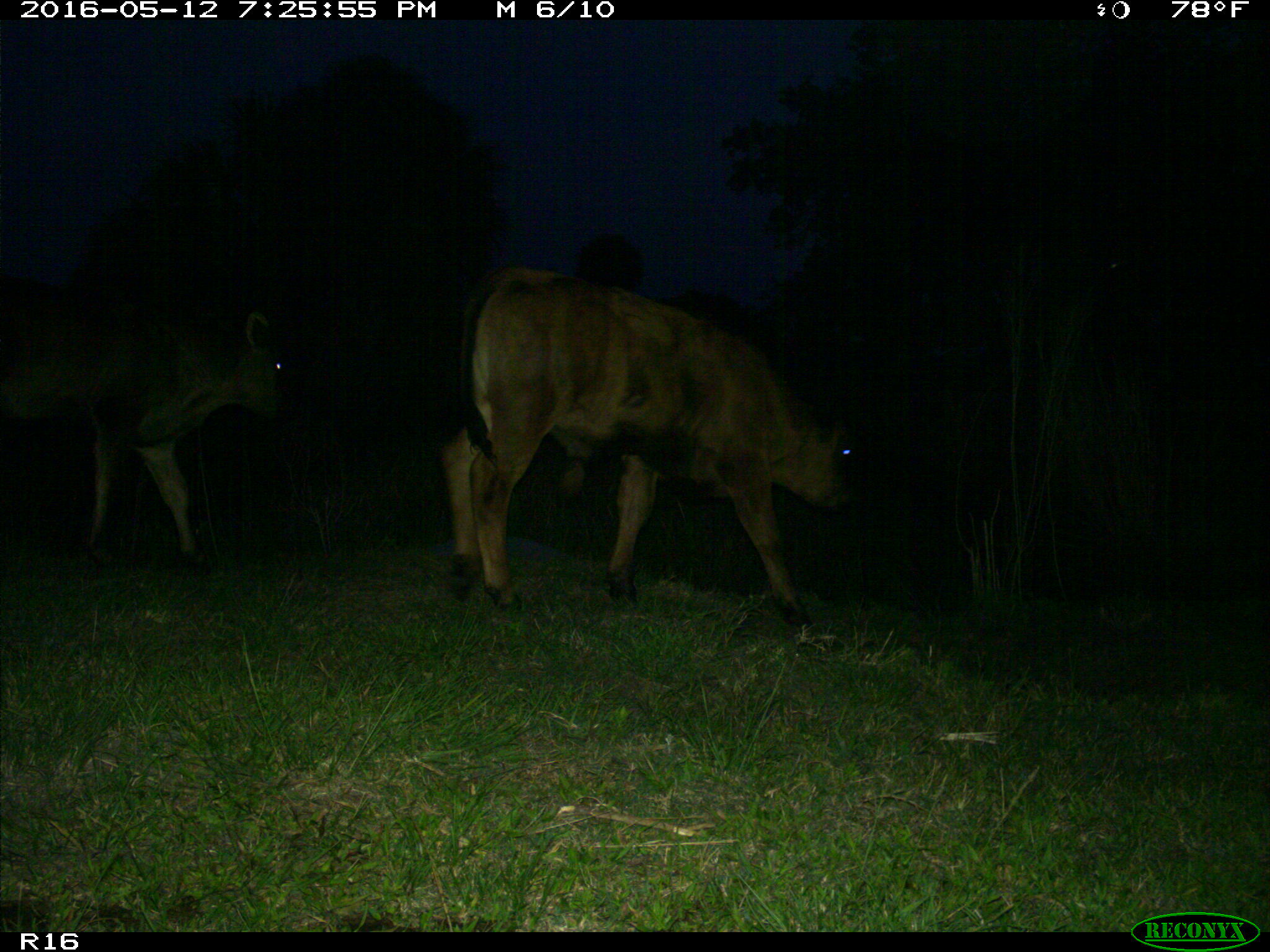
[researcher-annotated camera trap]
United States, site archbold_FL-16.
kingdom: Animalia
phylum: Chordata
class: Mammalia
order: Artiodactyla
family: Bovidae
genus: Bos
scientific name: Bos taurus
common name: domestic cow